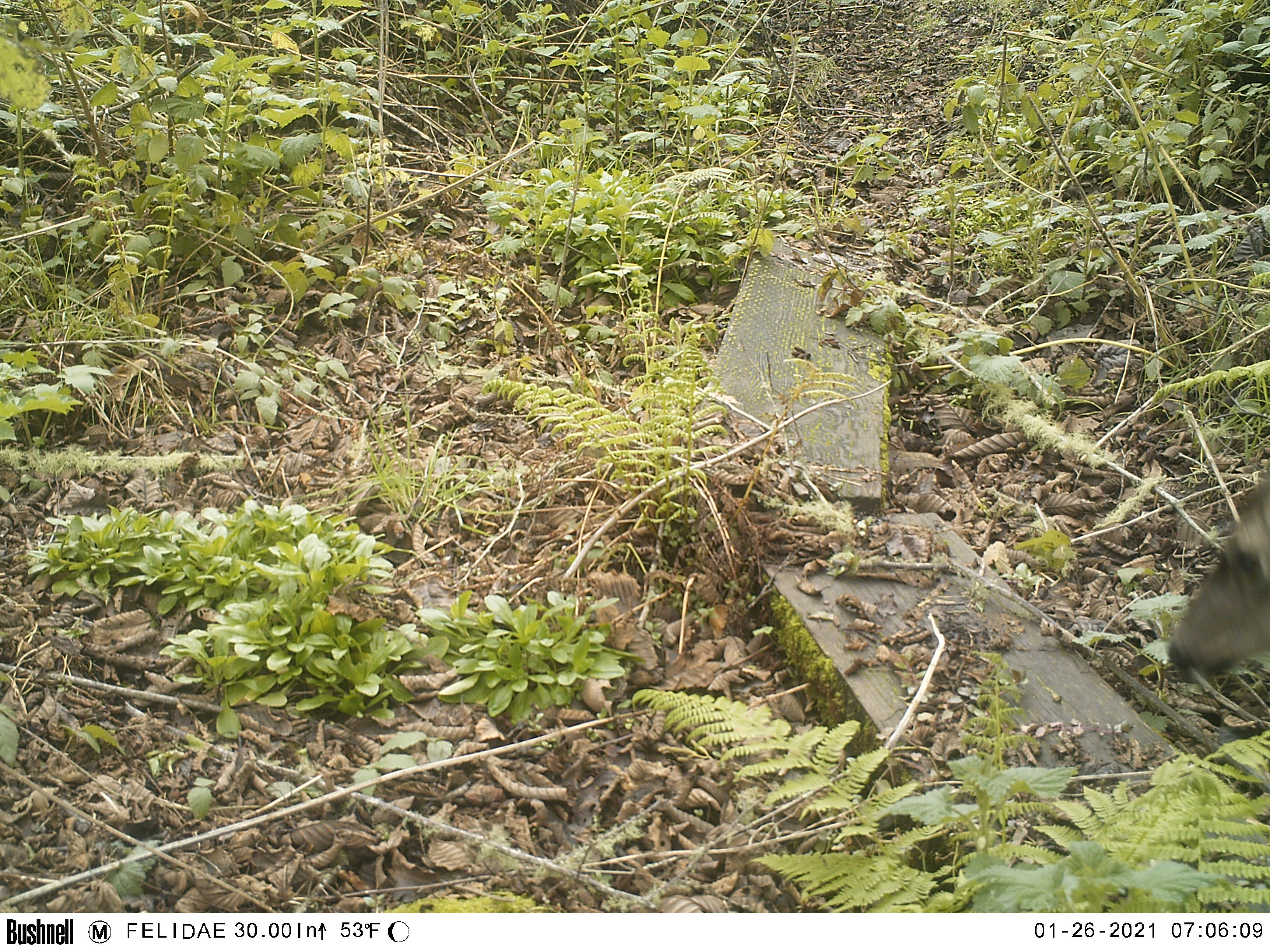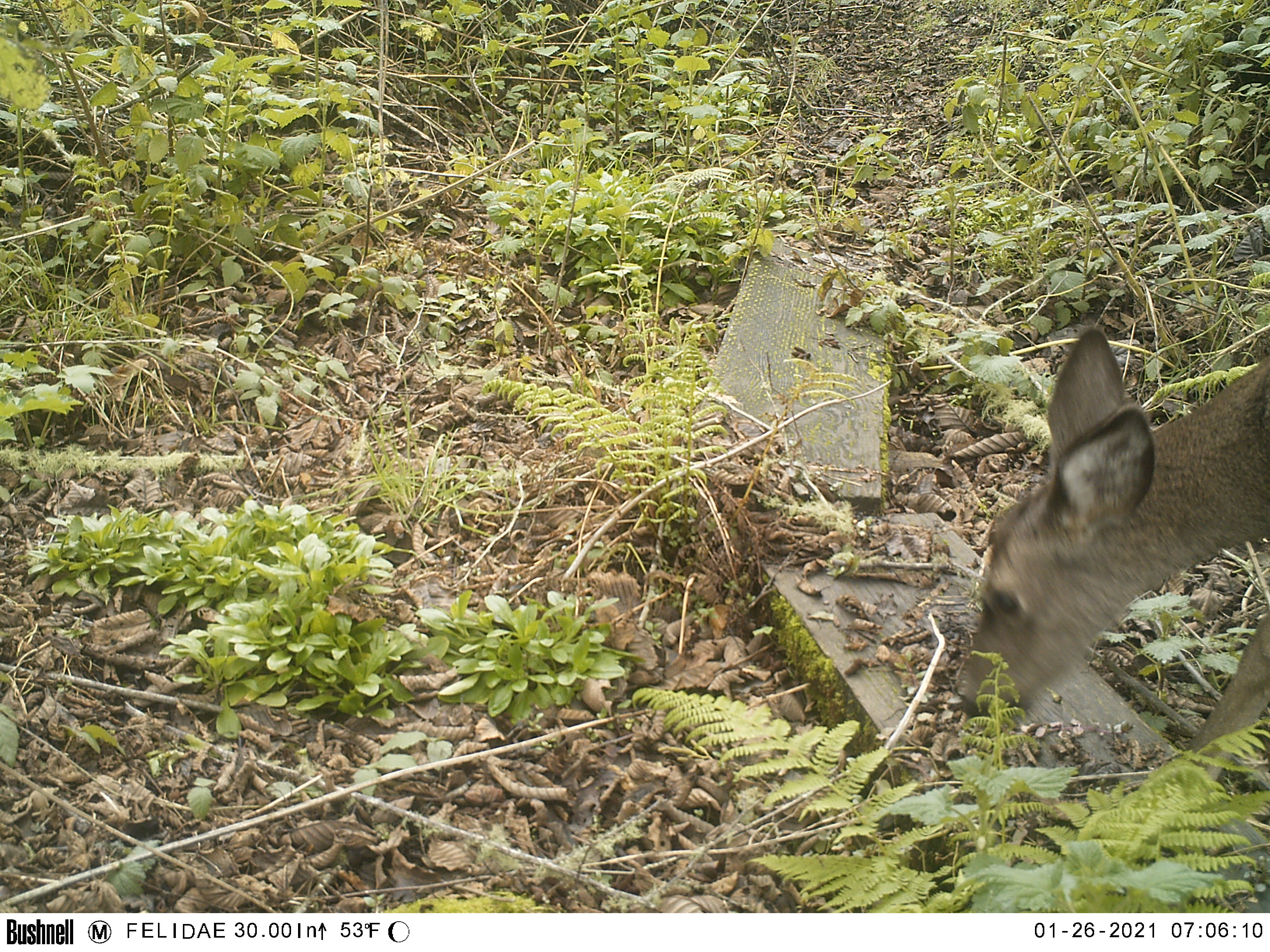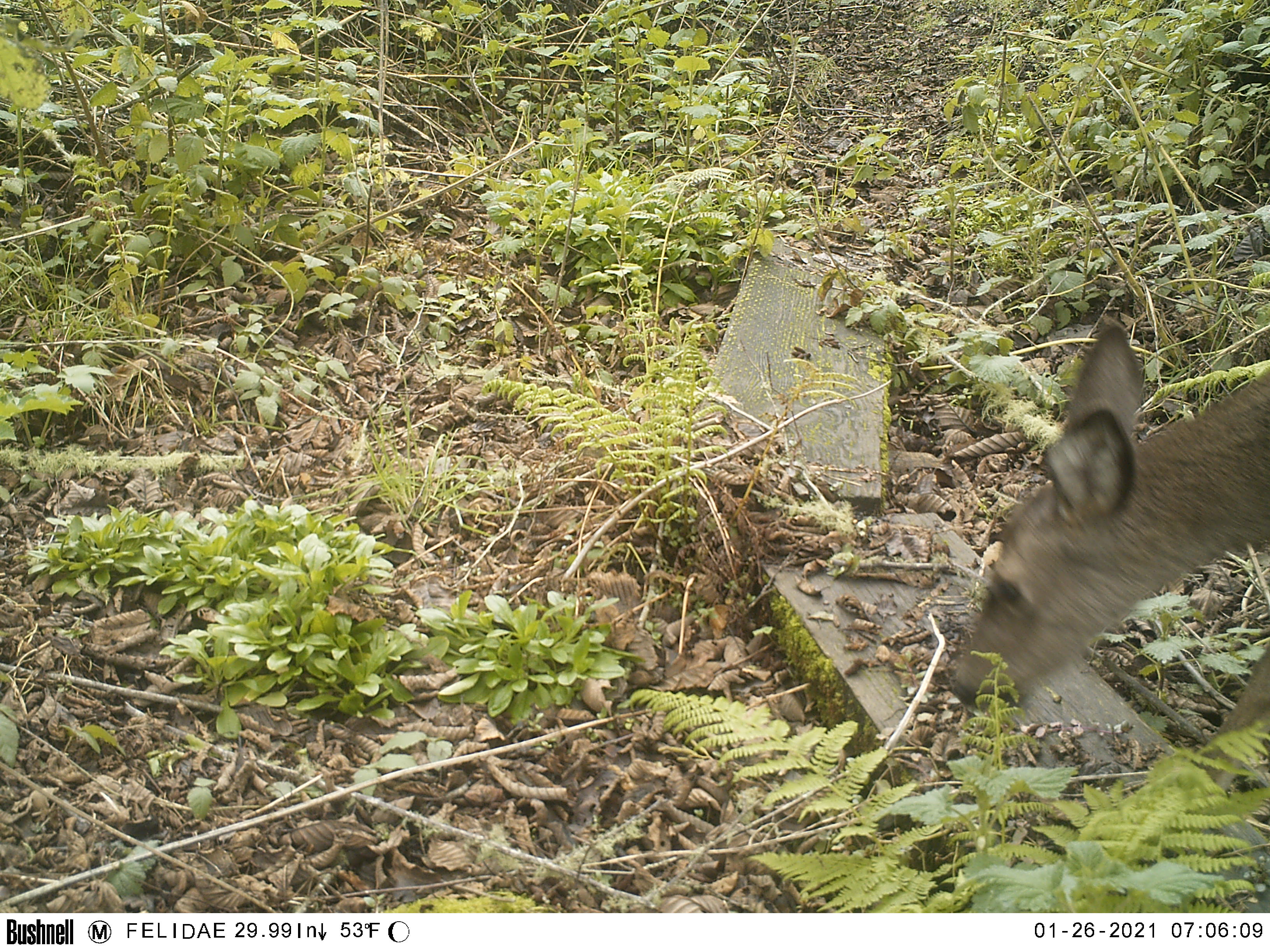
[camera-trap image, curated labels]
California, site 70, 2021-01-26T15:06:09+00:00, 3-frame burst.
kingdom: Animalia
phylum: Chordata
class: Mammalia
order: Artiodactyla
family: Cervidae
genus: Odocoileus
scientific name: Odocoileus hemionus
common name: mule deer